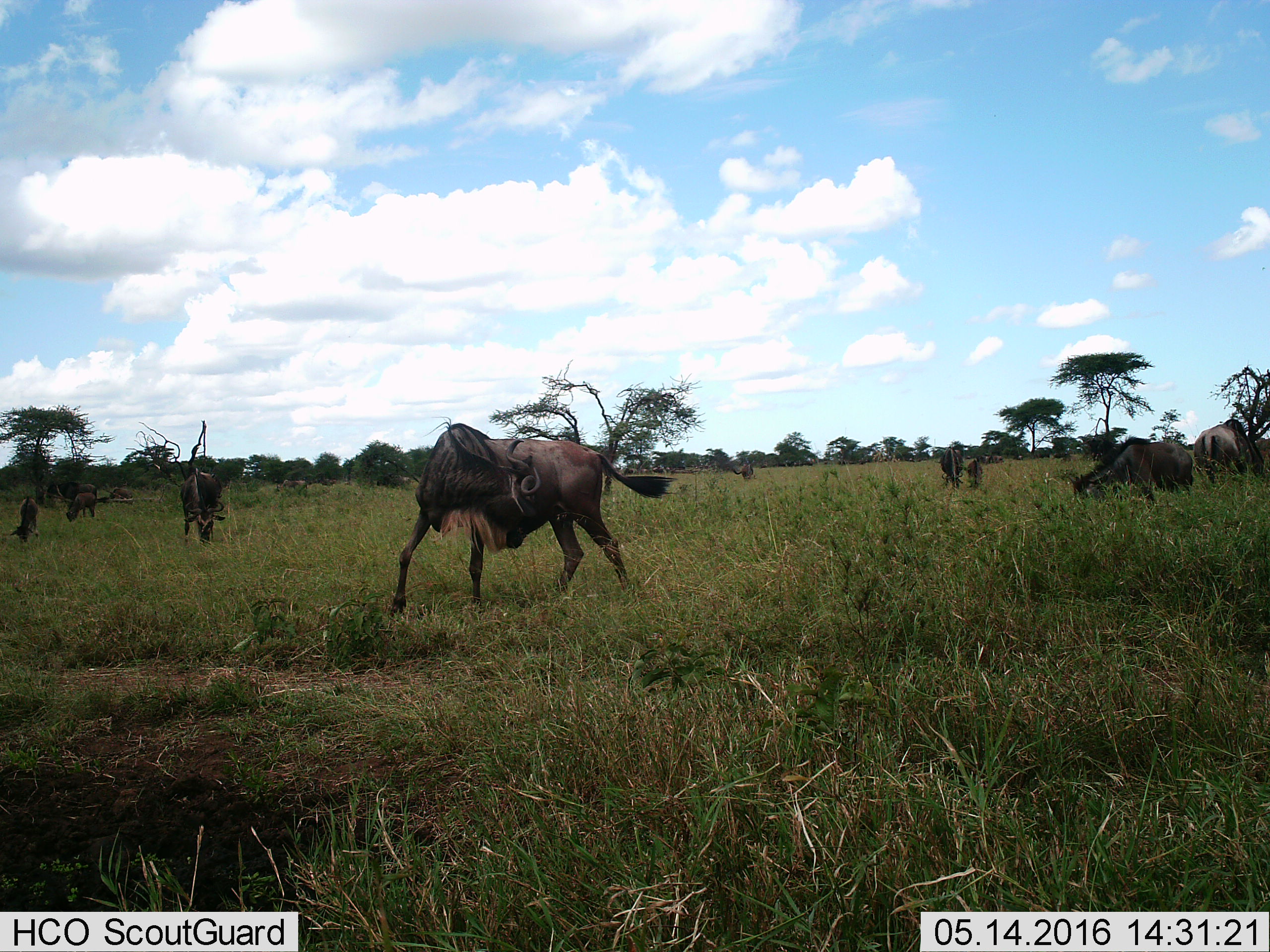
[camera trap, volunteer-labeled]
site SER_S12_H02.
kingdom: Animalia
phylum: Chordata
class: Mammalia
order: Artiodactyla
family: Bovidae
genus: Connochaetes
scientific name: Connochaetes taurinus taurinus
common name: blue wildebeest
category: wildebeestblue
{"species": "wildebeestblue (blue wildebeest) (Connochaetes taurinus taurinus)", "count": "9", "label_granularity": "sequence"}